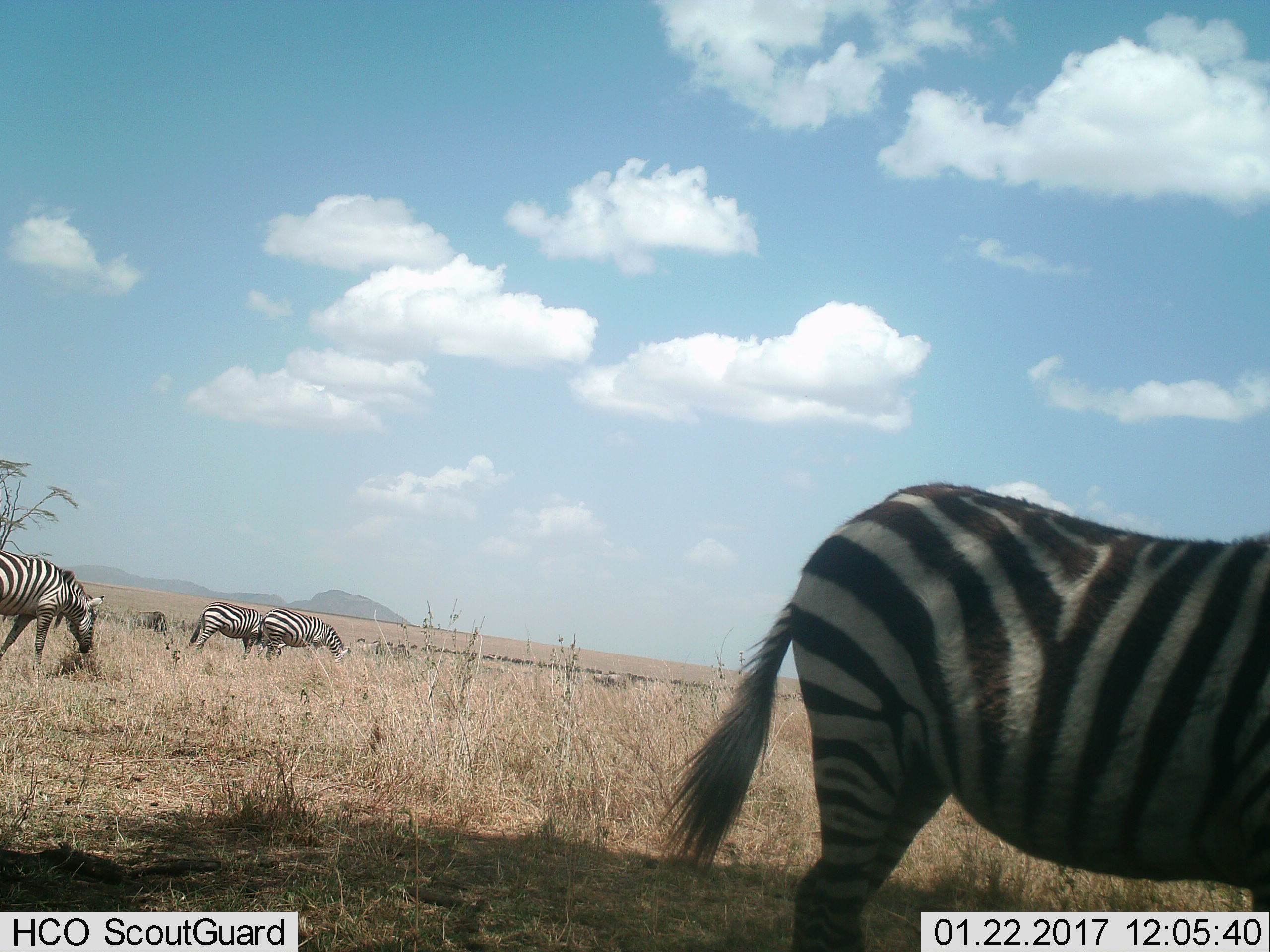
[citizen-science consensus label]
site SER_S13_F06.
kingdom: Animalia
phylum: Chordata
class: Mammalia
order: Perissodactyla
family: Equidae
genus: Equus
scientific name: Equus quagga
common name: plains zebra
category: zebraplains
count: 4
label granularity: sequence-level